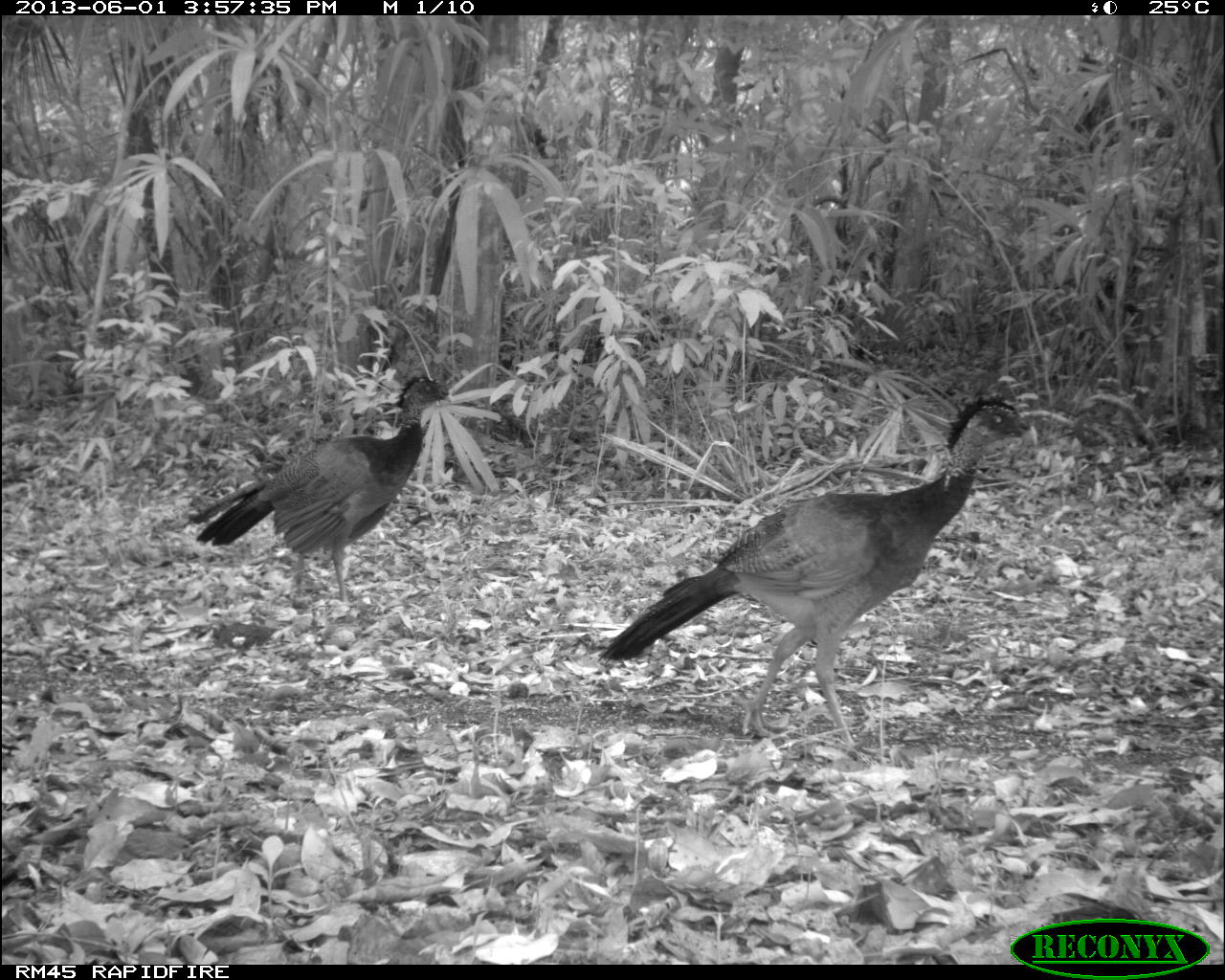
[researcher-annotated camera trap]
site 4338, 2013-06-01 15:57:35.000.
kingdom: Animalia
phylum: Chordata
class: Aves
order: Galliformes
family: Cracidae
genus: Crax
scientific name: Crax rubra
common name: great curassow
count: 2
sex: female